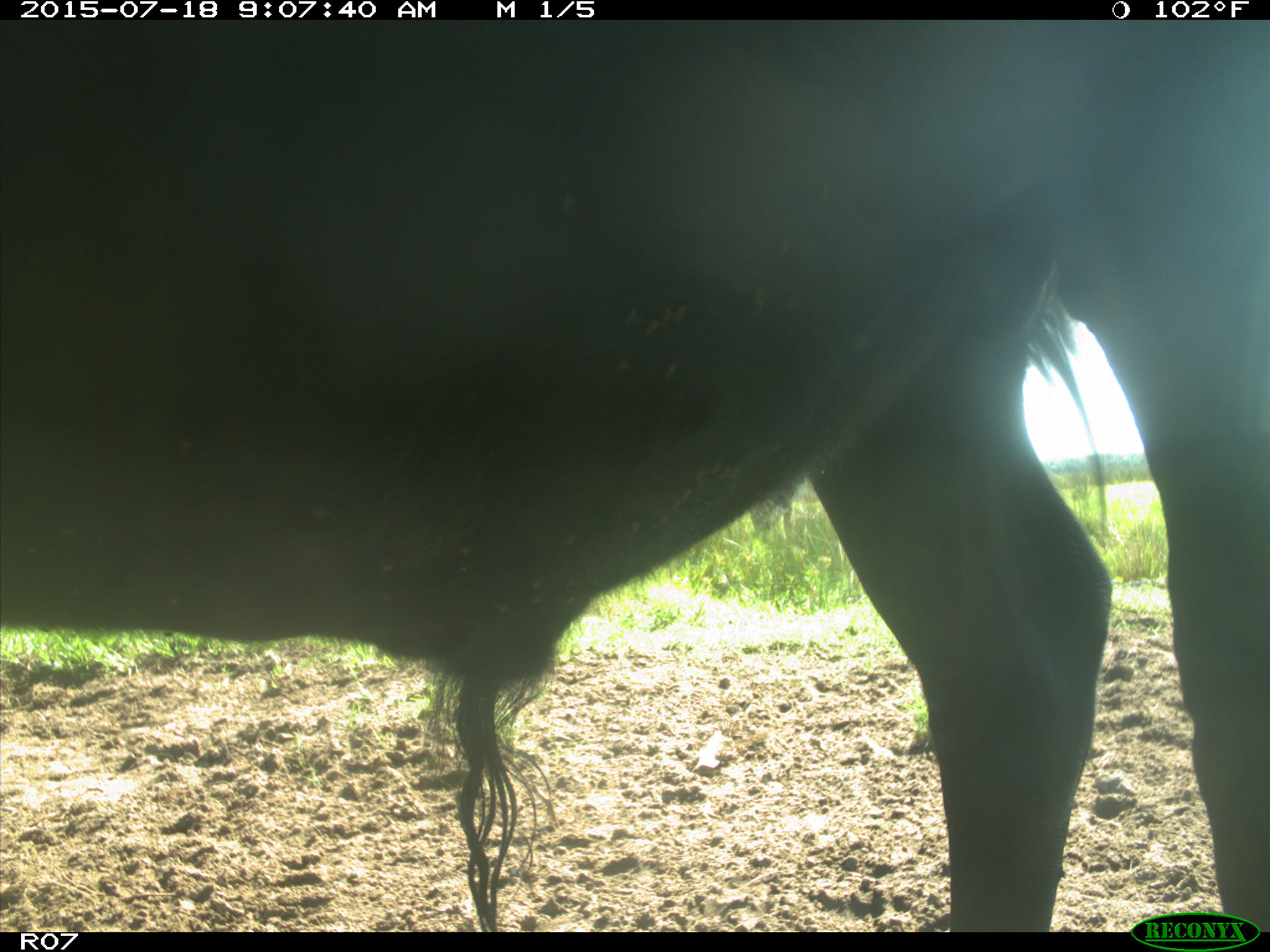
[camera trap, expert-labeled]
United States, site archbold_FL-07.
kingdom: Animalia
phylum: Chordata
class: Mammalia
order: Artiodactyla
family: Bovidae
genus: Bos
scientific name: Bos taurus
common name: domestic cow